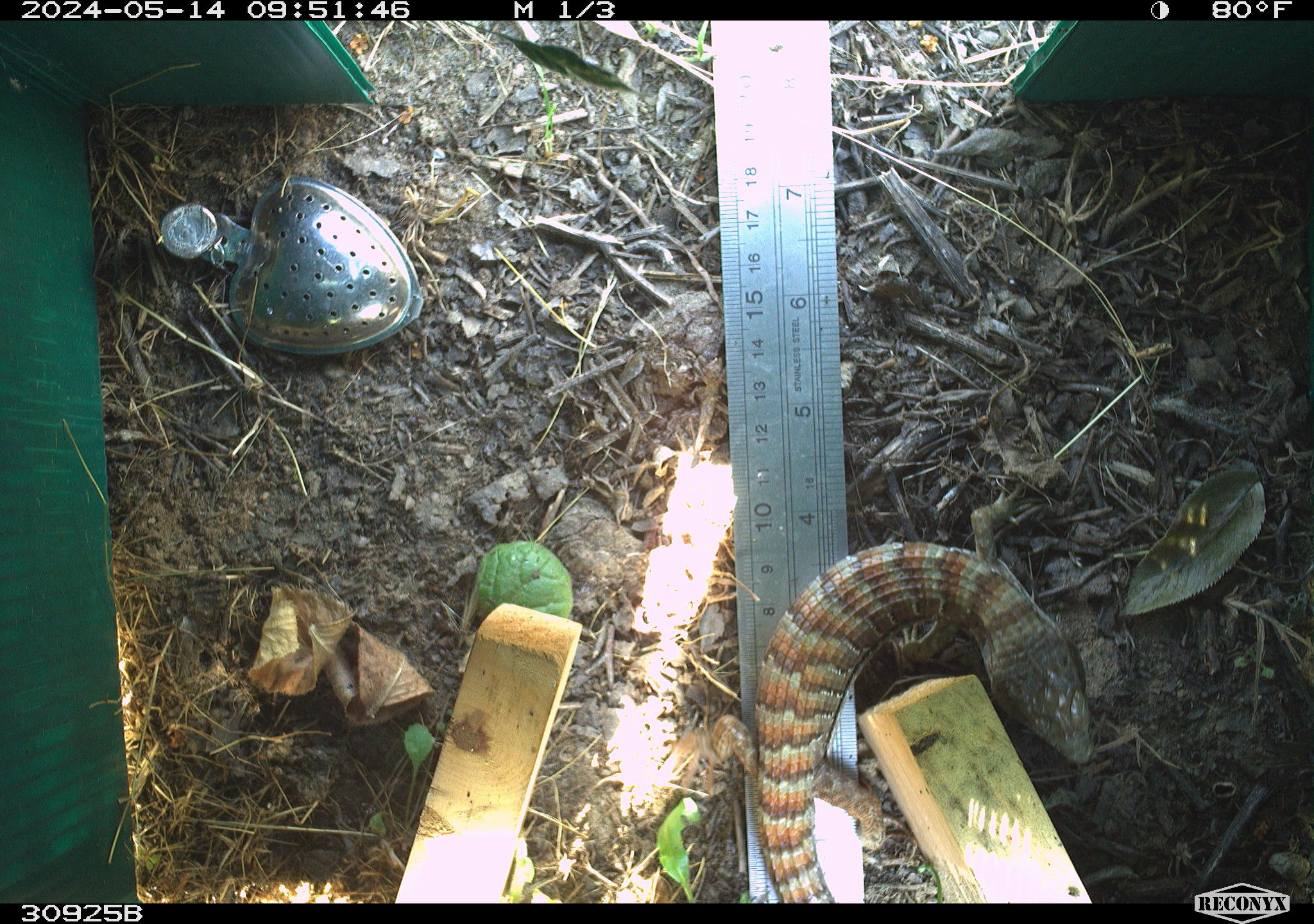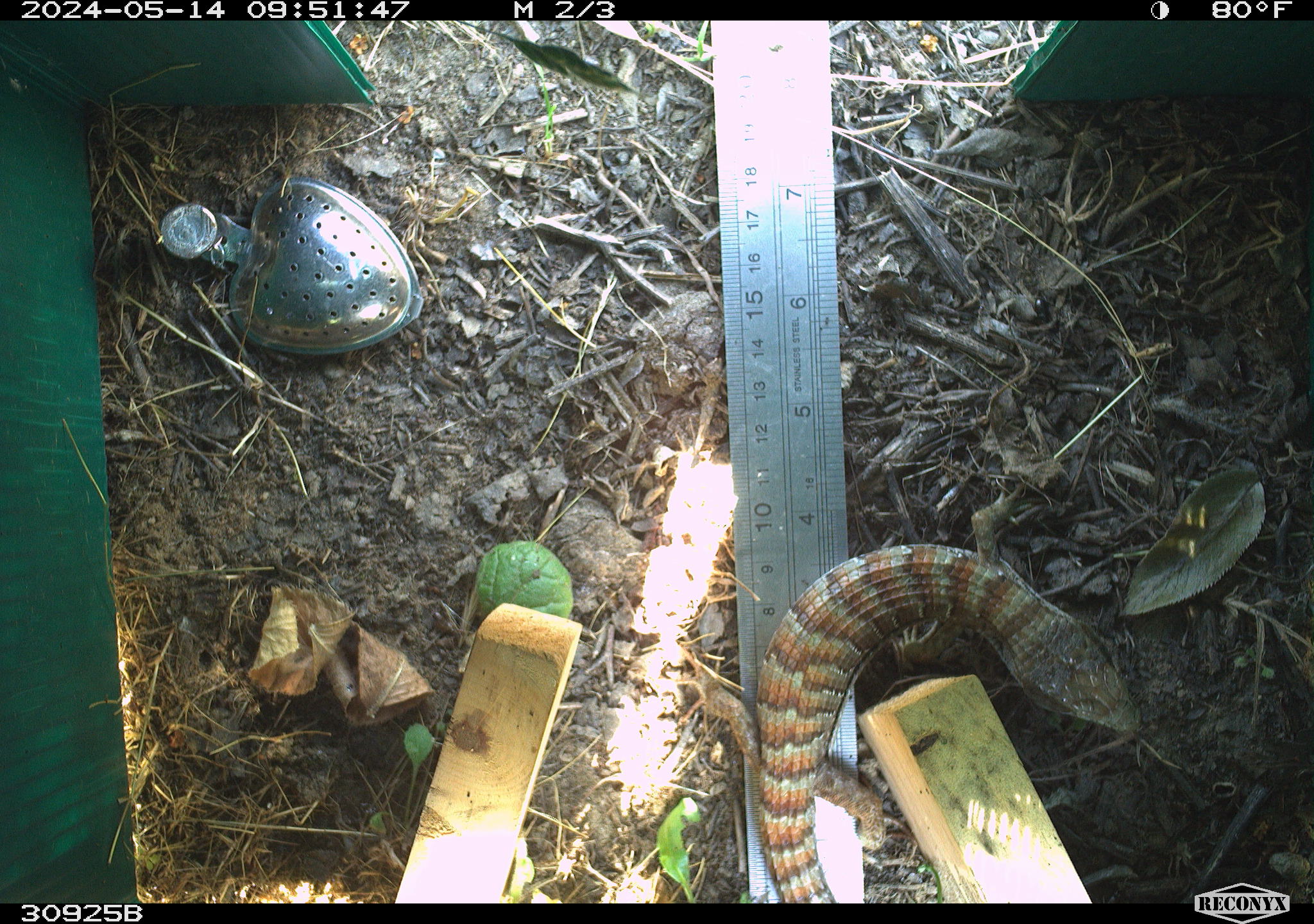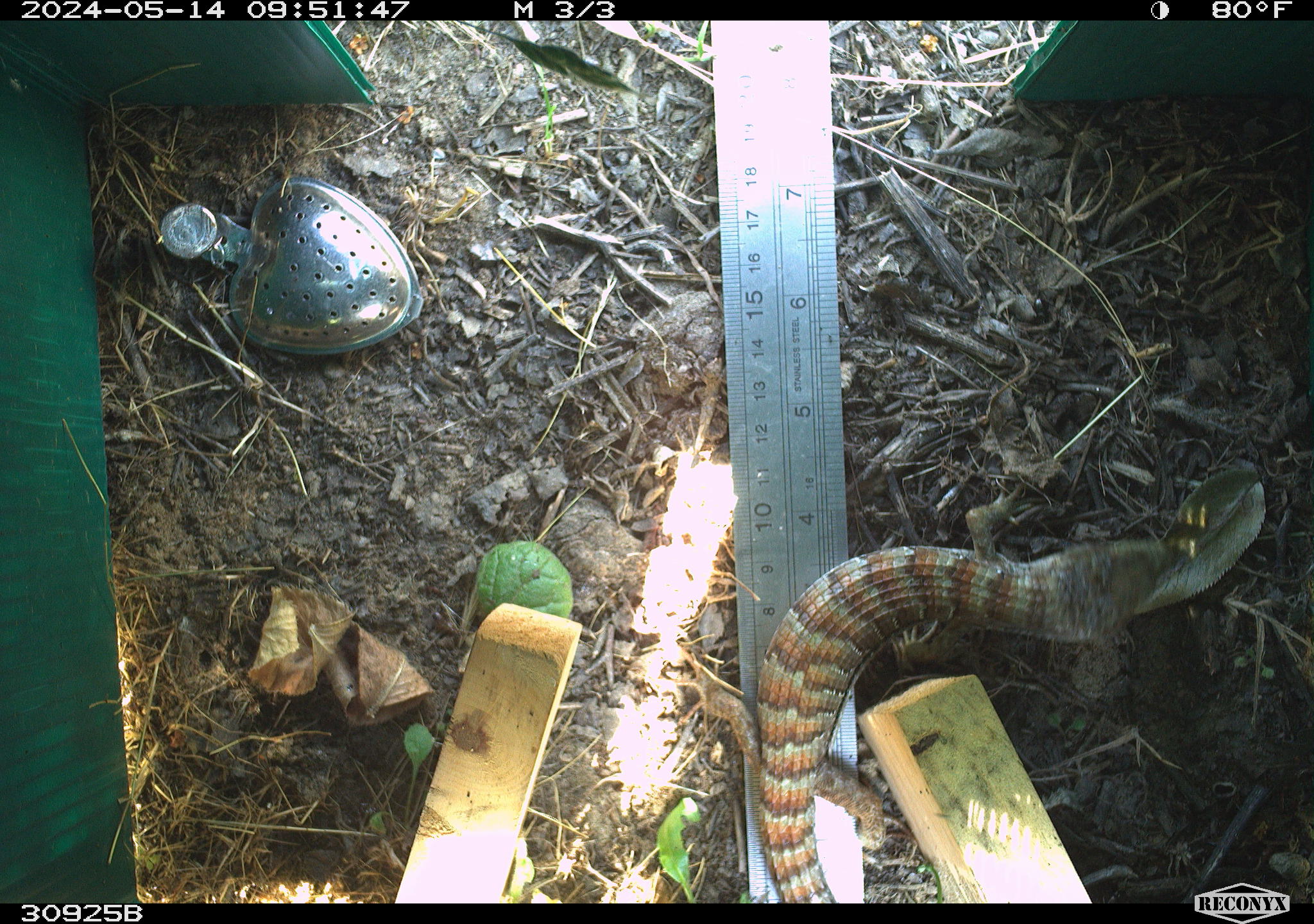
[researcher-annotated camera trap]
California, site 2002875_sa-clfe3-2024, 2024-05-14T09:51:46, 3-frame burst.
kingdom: Animalia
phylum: Chordata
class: Reptilia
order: Squamata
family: Anguidae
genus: Elgaria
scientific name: Elgaria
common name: alligator lizards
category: elgaria species